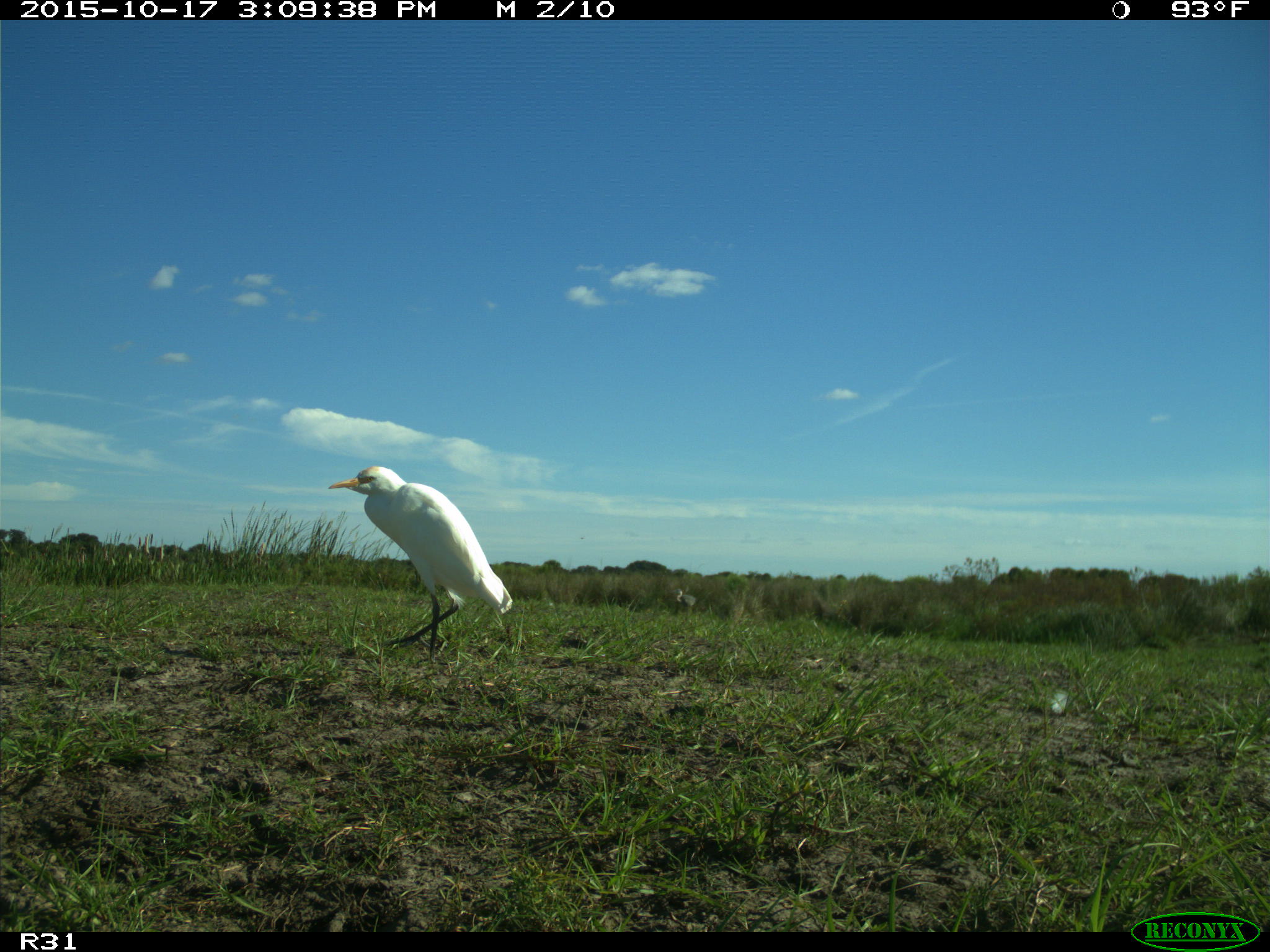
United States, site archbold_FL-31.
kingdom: Animalia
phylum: Chordata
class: Aves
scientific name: Aves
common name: birds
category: unidentified bird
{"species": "unidentified bird (birds) (Aves)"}